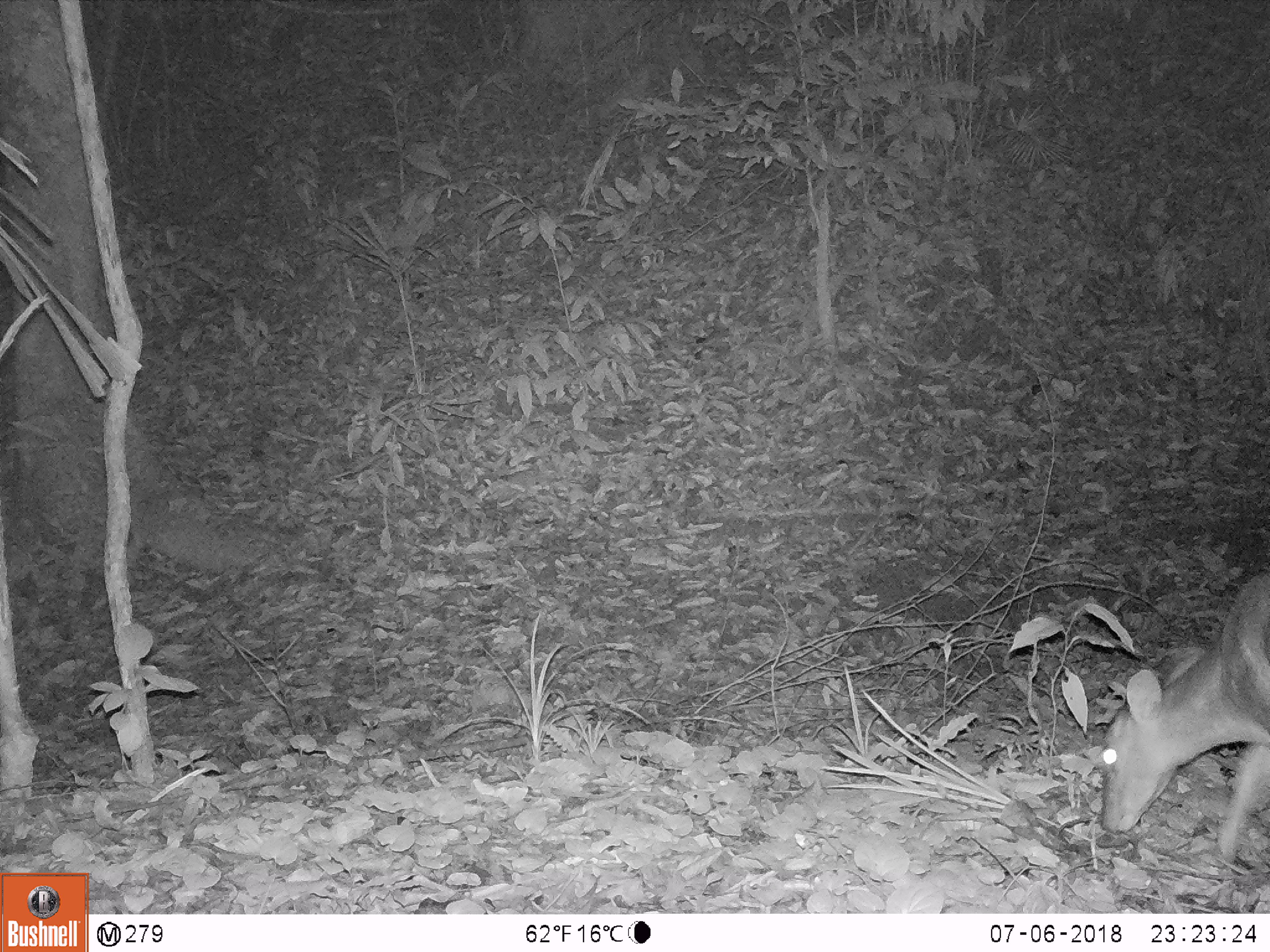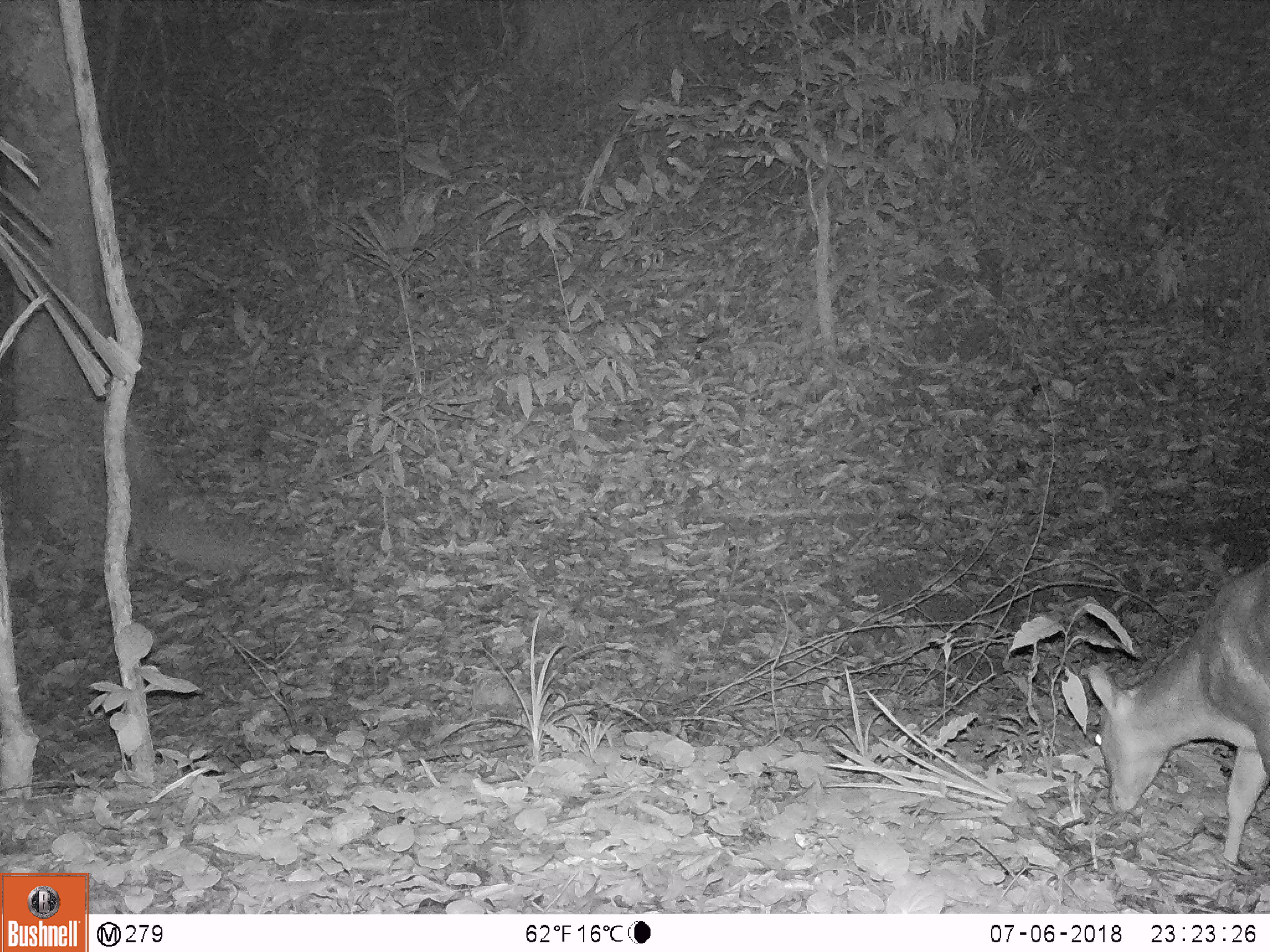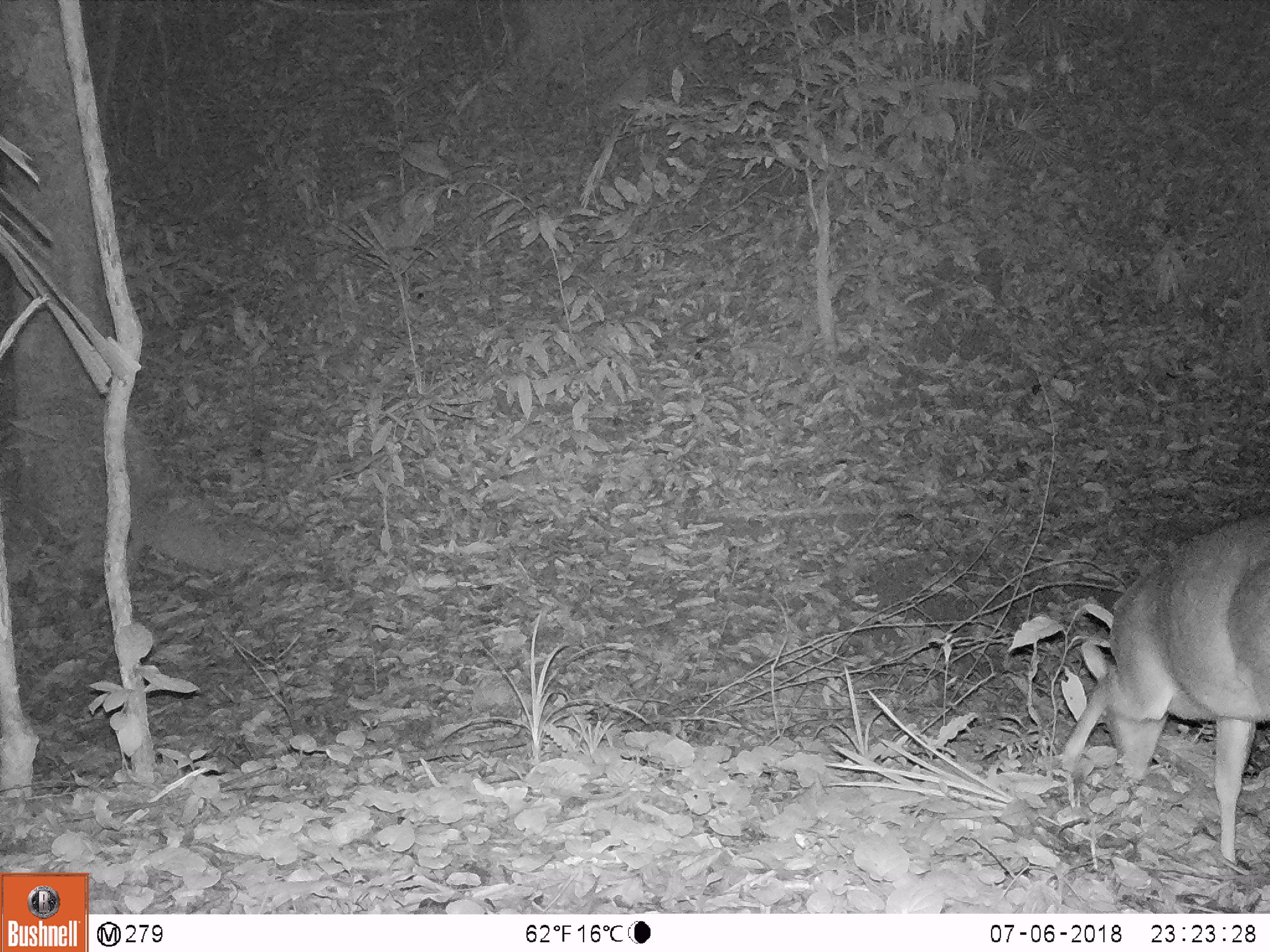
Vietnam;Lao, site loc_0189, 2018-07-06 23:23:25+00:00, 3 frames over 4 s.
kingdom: Animalia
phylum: Chordata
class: Mammalia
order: Artiodactyla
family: Cervidae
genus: Muntiacus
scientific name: Muntiacus vuquangensis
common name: large-antlered muntjac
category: large antlered muntjac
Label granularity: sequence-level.